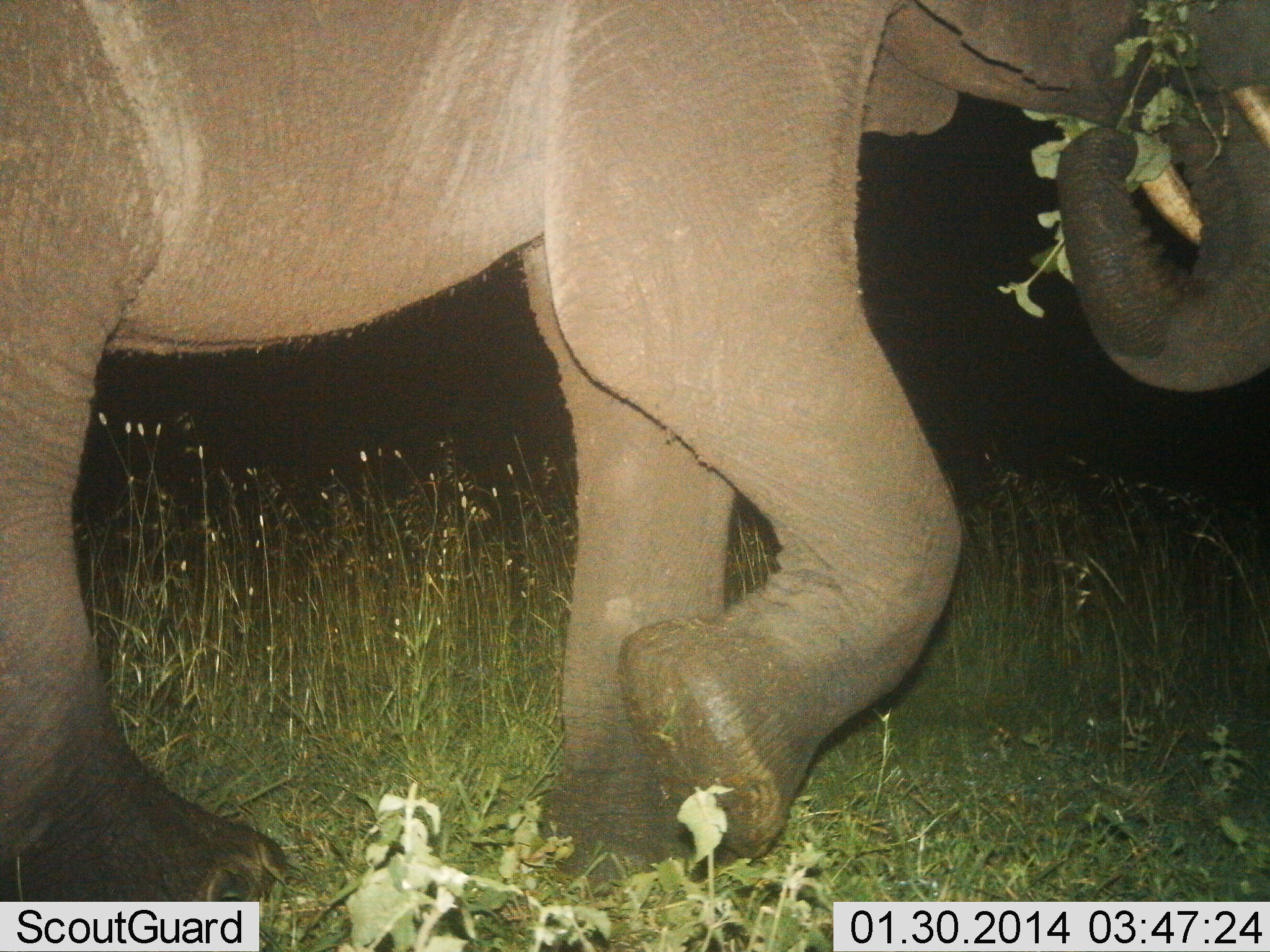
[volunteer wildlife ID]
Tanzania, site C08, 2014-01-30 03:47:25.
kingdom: Animalia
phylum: Chordata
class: Mammalia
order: Proboscidea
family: Elephantidae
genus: Loxodonta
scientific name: Loxodonta africana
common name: african bush elephant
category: elephant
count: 1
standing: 0%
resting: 0%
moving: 70%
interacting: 0%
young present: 0%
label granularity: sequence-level